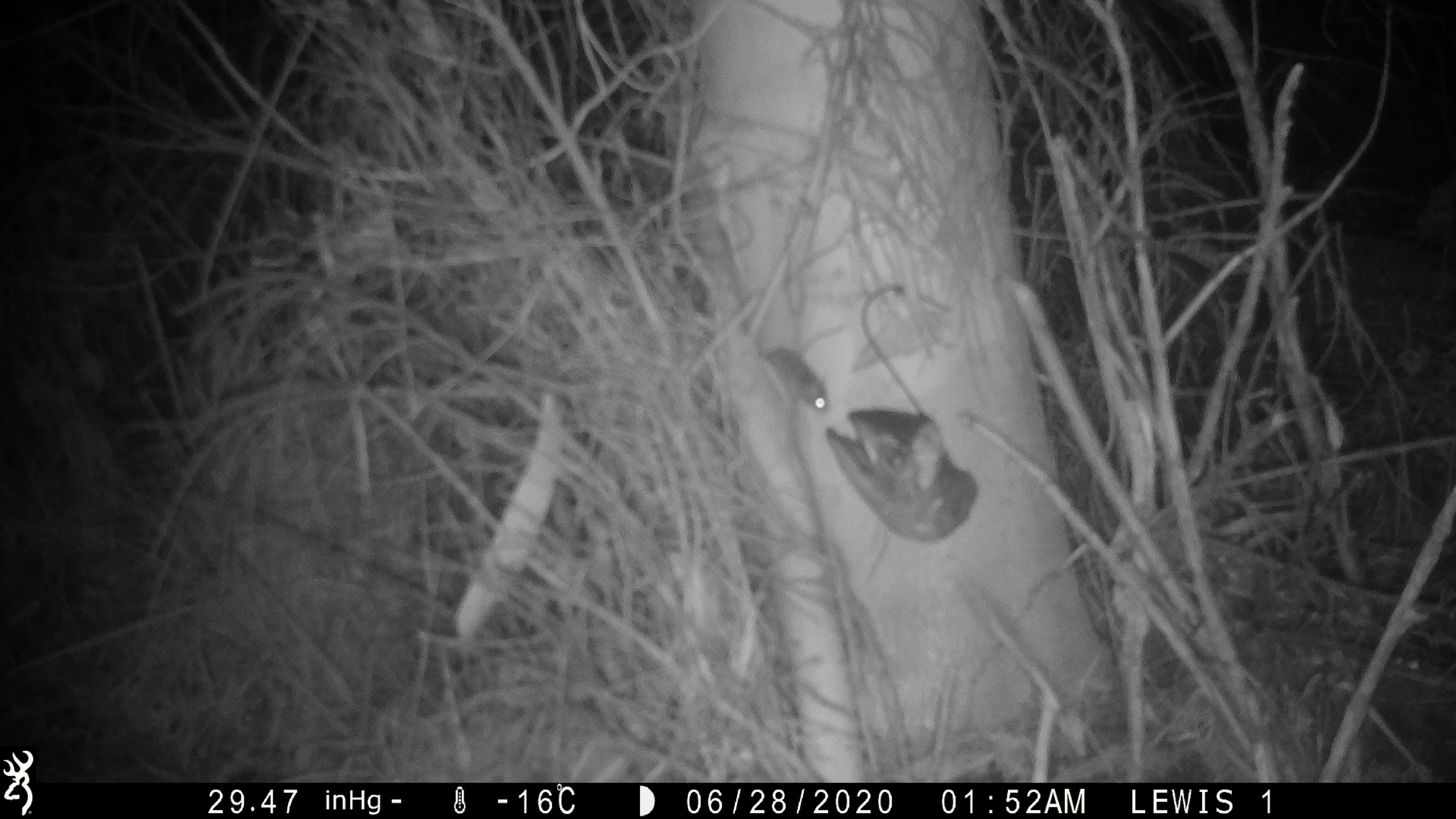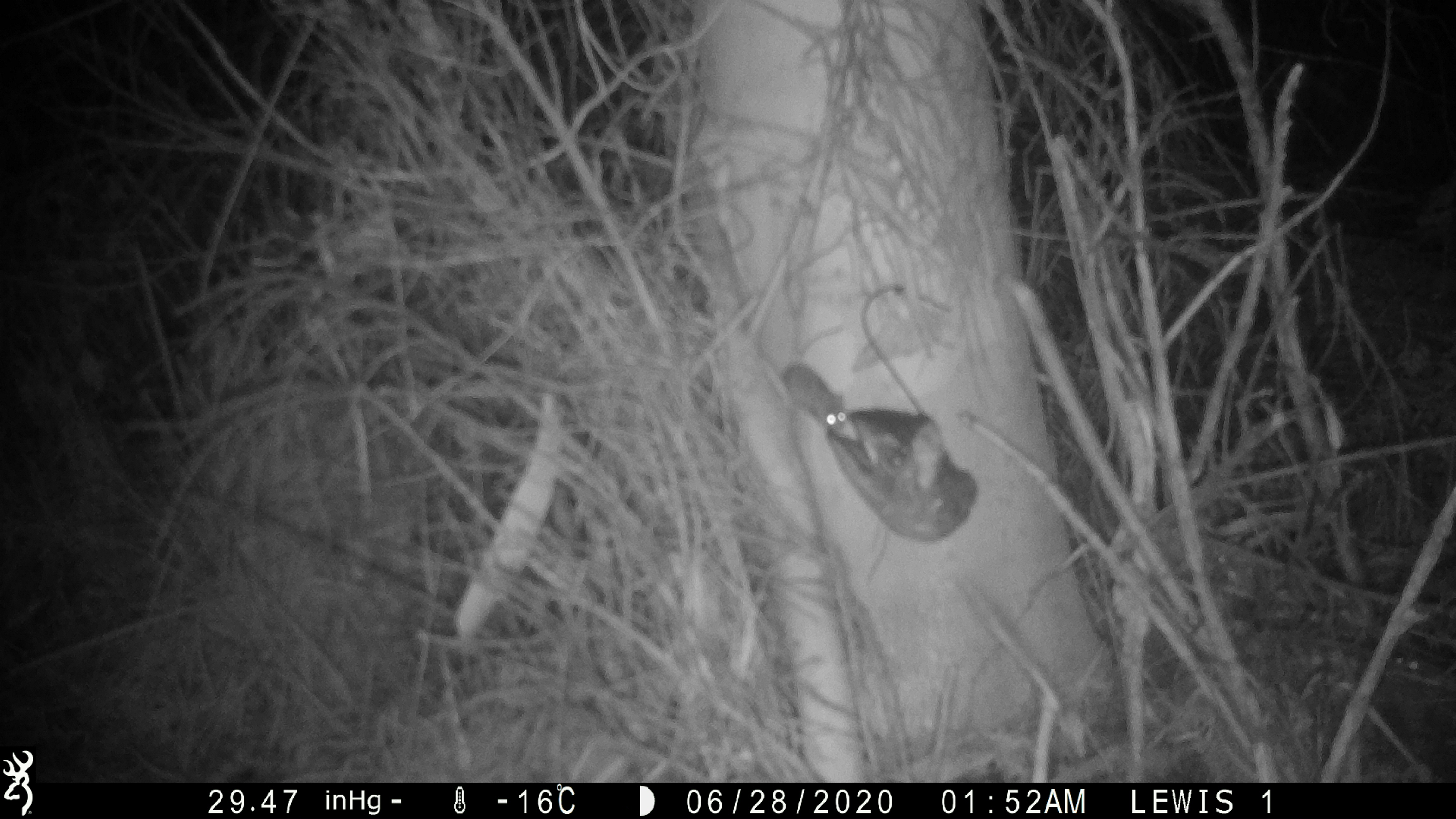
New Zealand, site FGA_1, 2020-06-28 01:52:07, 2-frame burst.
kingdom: Animalia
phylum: Chordata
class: Mammalia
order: Rodentia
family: Muridae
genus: Mus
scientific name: Mus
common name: mouse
Mouse (Mus).